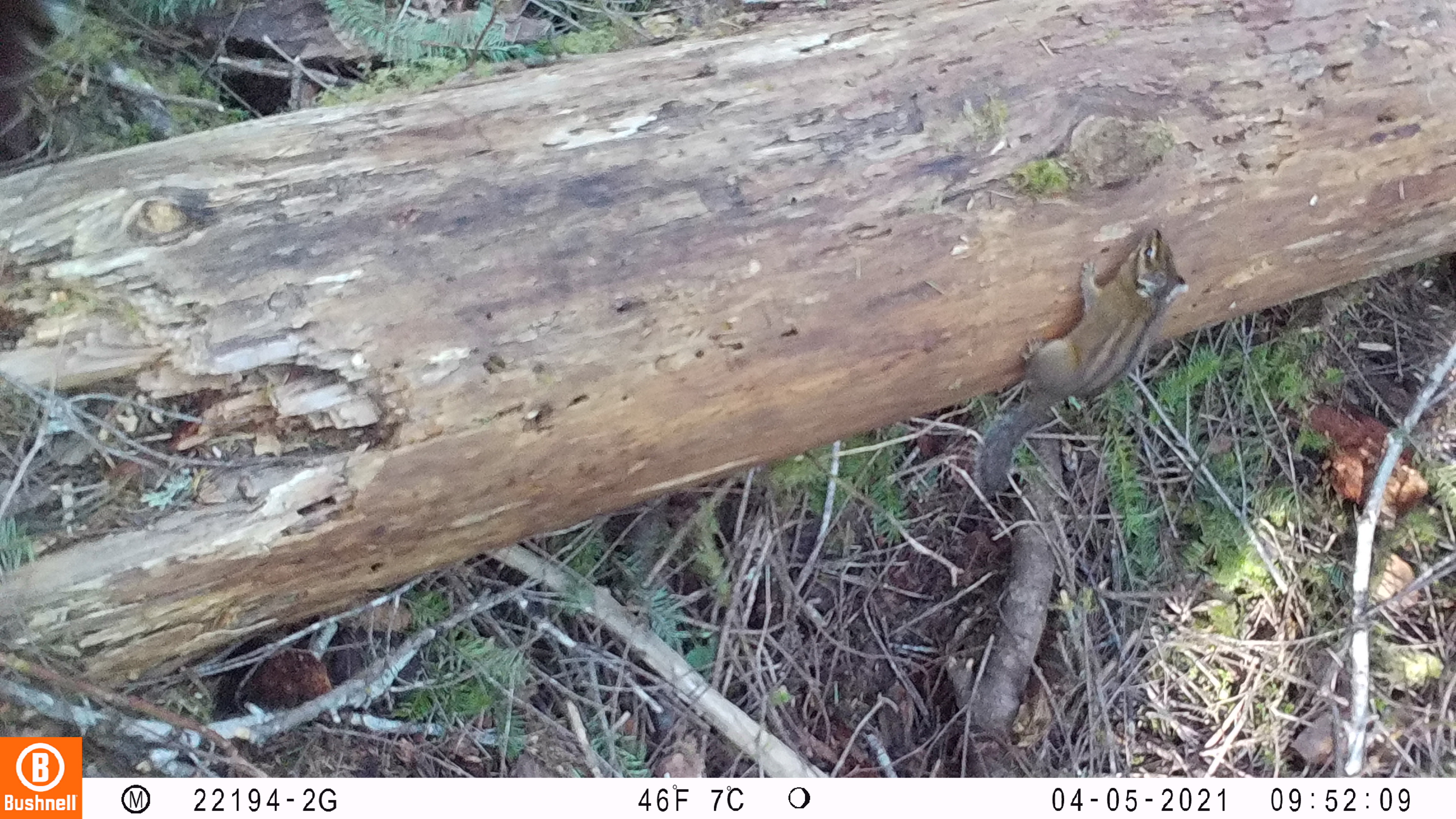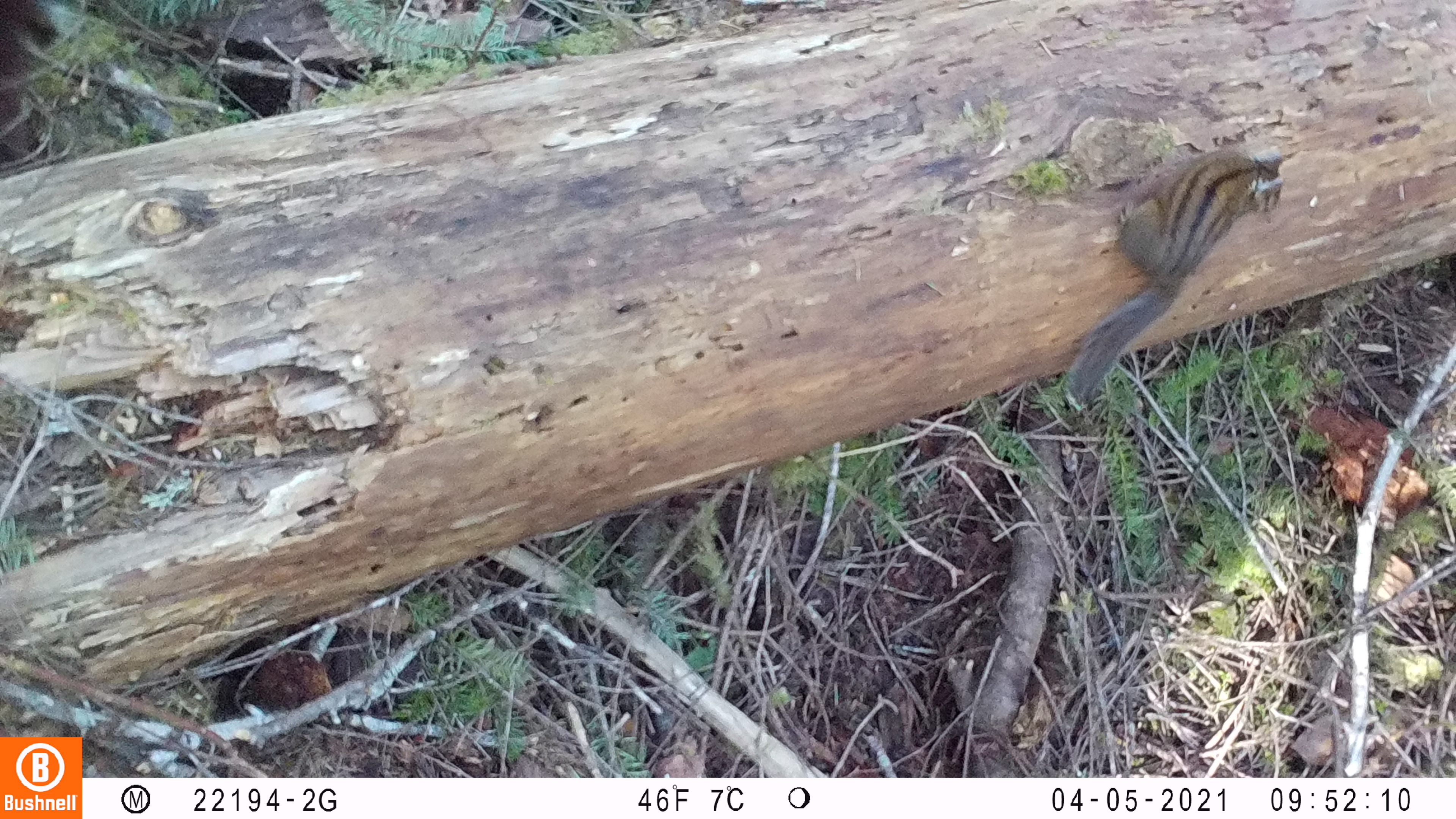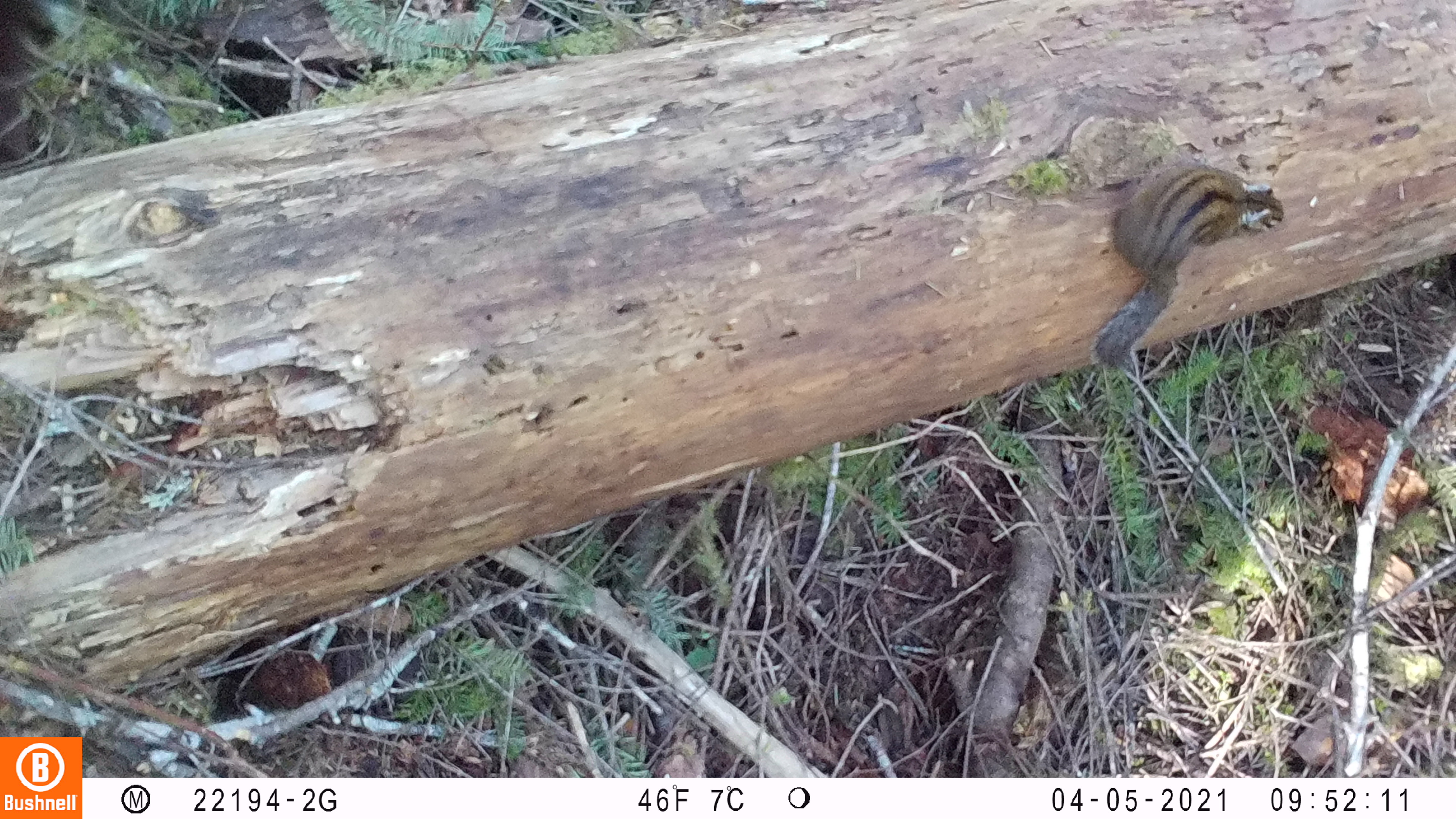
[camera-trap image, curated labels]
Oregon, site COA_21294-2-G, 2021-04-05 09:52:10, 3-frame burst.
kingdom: Animalia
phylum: Chordata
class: Mammalia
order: Rodentia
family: Sciuridae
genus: Neotamias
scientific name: Neotamias townsendii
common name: townsend's chipmunk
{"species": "townsend's chipmunk (Neotamias townsendii)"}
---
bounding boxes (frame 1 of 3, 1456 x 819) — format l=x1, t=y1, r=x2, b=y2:
townsend's chipmunk: l=968, t=221, r=1192, b=495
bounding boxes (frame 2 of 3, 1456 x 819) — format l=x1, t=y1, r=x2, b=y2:
townsend's chipmunk: l=1056, t=146, r=1294, b=419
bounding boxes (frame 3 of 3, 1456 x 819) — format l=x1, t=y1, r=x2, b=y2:
townsend's chipmunk: l=1087, t=162, r=1290, b=374